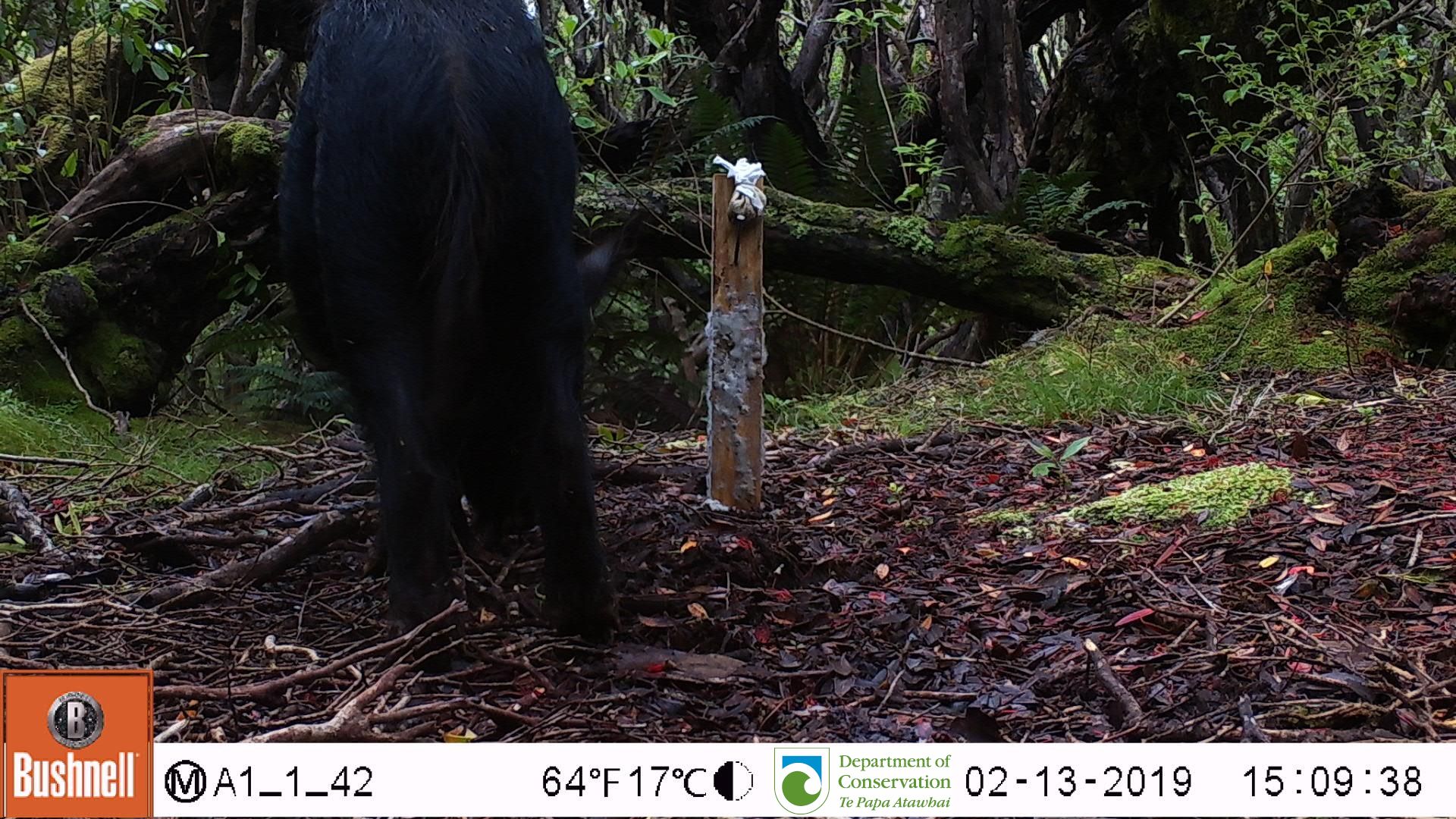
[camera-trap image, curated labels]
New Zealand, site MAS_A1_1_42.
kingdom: Animalia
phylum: Chordata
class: Mammalia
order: Artiodactyla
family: Suidae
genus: Sus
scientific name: Sus scrofa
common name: pig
Pig (Sus scrofa).